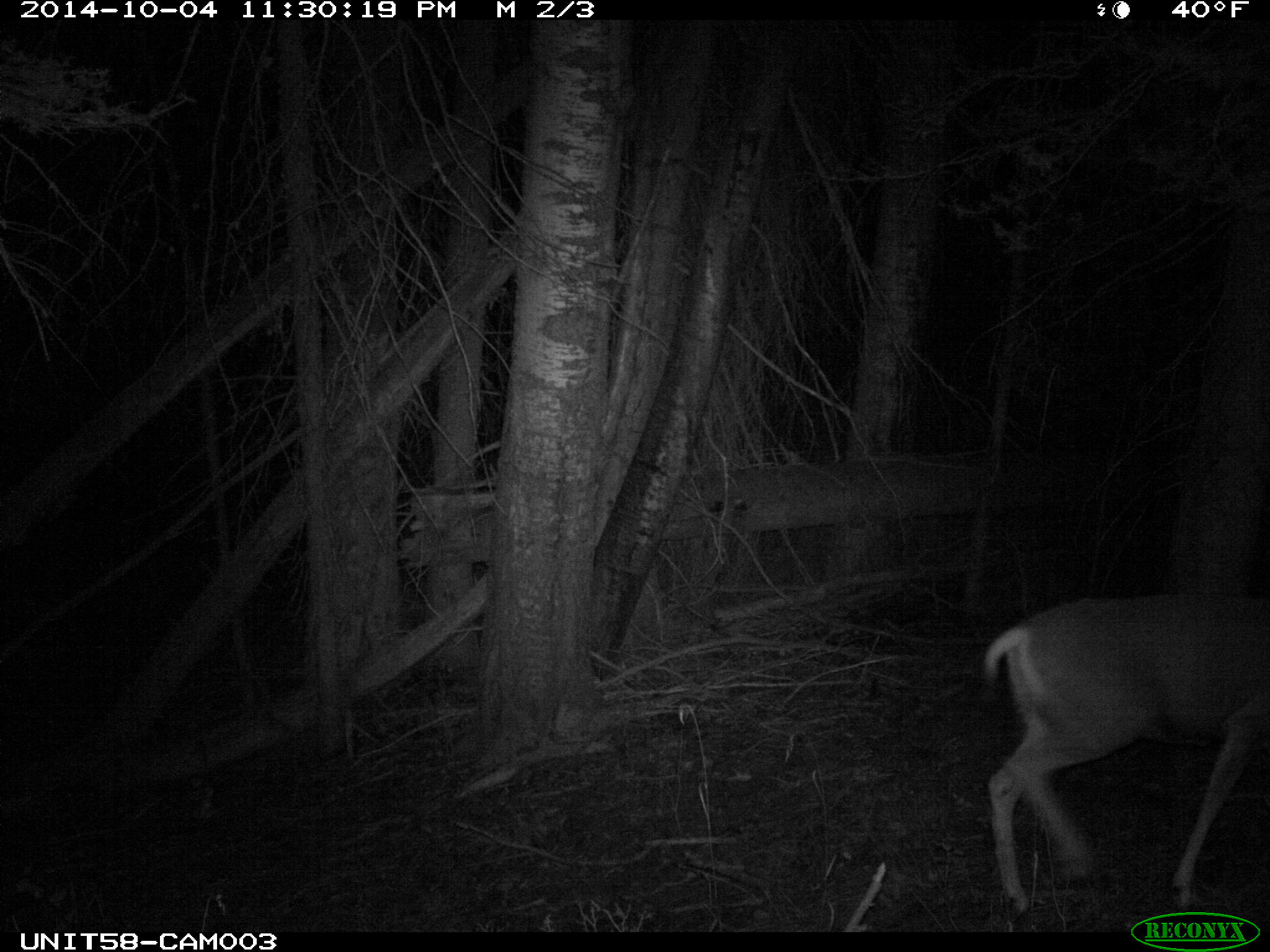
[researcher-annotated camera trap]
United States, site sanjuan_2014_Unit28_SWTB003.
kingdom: Animalia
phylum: Chordata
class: Mammalia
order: Artiodactyla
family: Cervidae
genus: Odocoileus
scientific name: Odocoileus hemionus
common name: mule deer